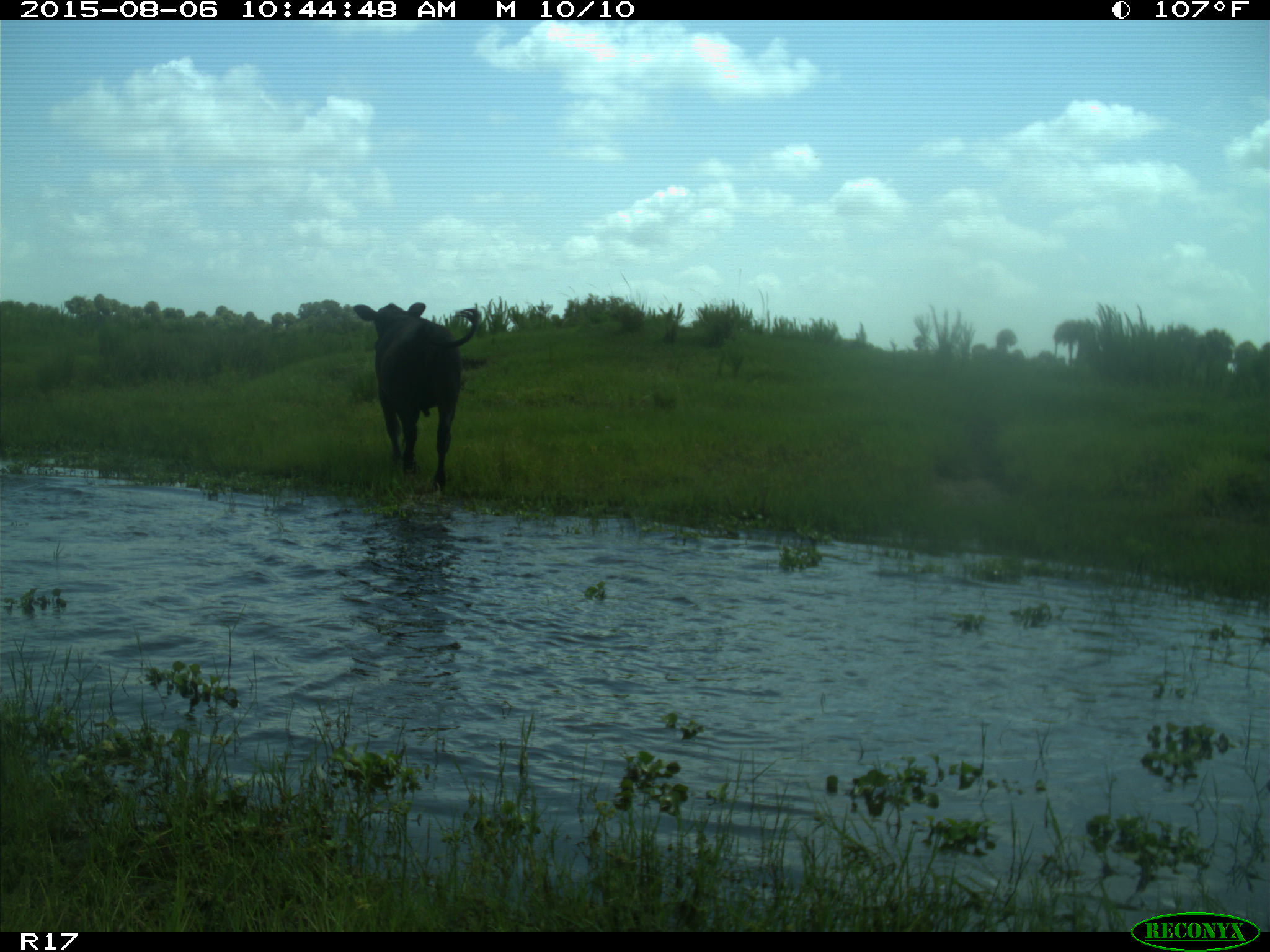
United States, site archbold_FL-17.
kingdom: Animalia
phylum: Chordata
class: Mammalia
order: Artiodactyla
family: Bovidae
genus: Bos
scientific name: Bos taurus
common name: domestic cow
Bos taurus (domestic cow).